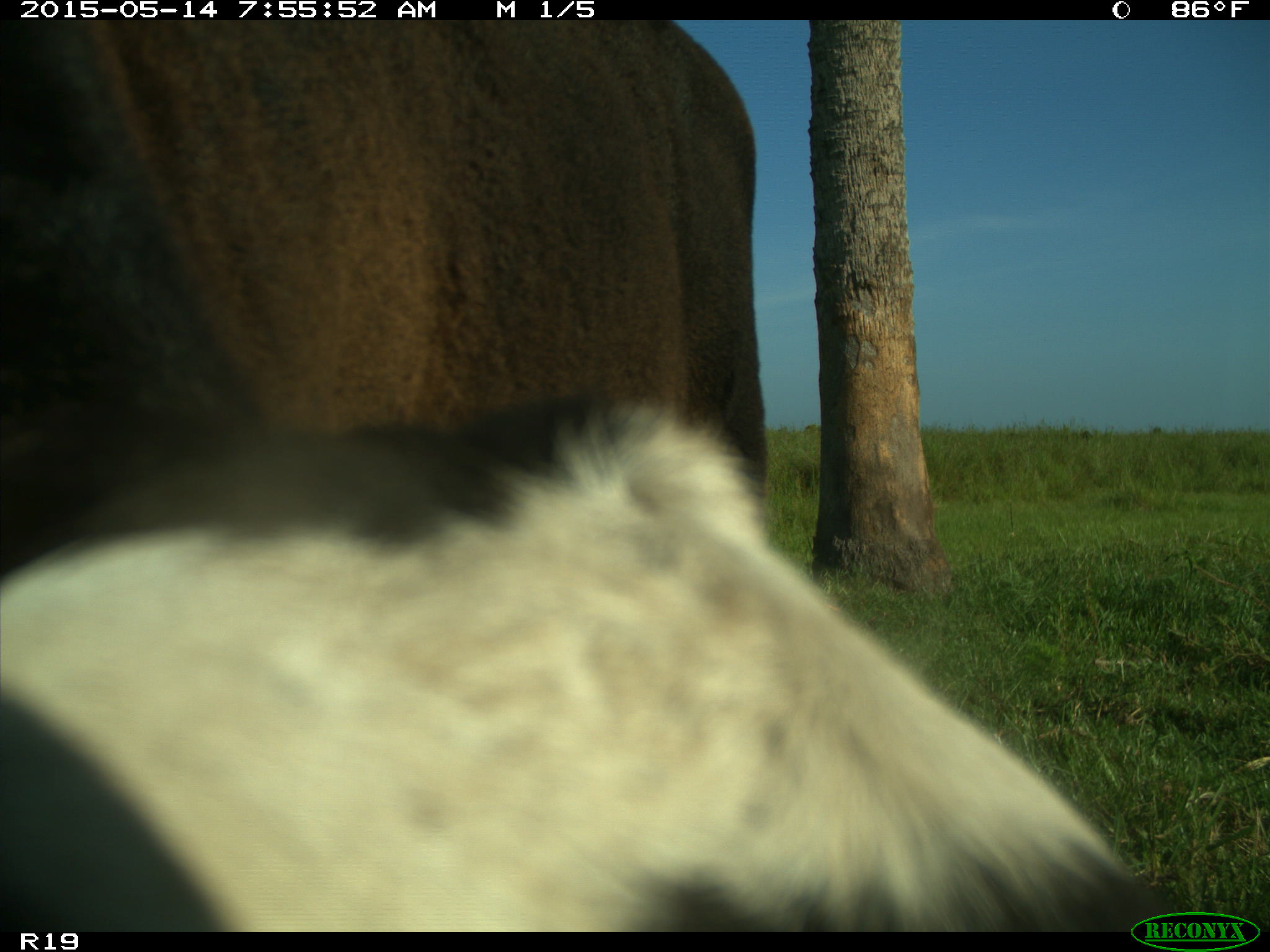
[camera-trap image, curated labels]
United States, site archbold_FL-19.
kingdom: Animalia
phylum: Chordata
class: Mammalia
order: Artiodactyla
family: Bovidae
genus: Bos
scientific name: Bos taurus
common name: domestic cow